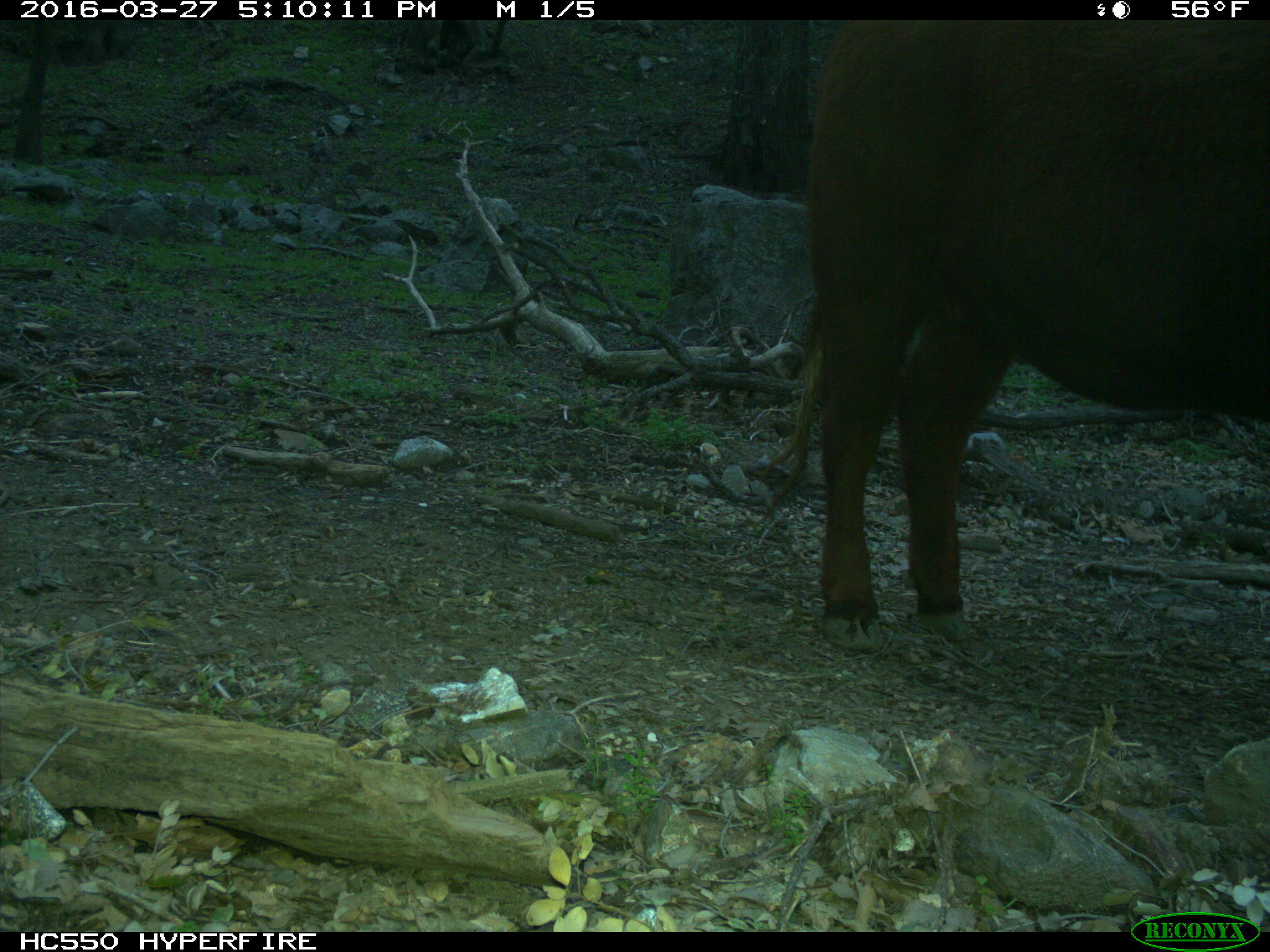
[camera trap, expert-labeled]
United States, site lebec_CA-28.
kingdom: Animalia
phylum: Chordata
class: Mammalia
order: Artiodactyla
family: Bovidae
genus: Bos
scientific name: Bos taurus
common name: domestic cow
Bos taurus (domestic cow).